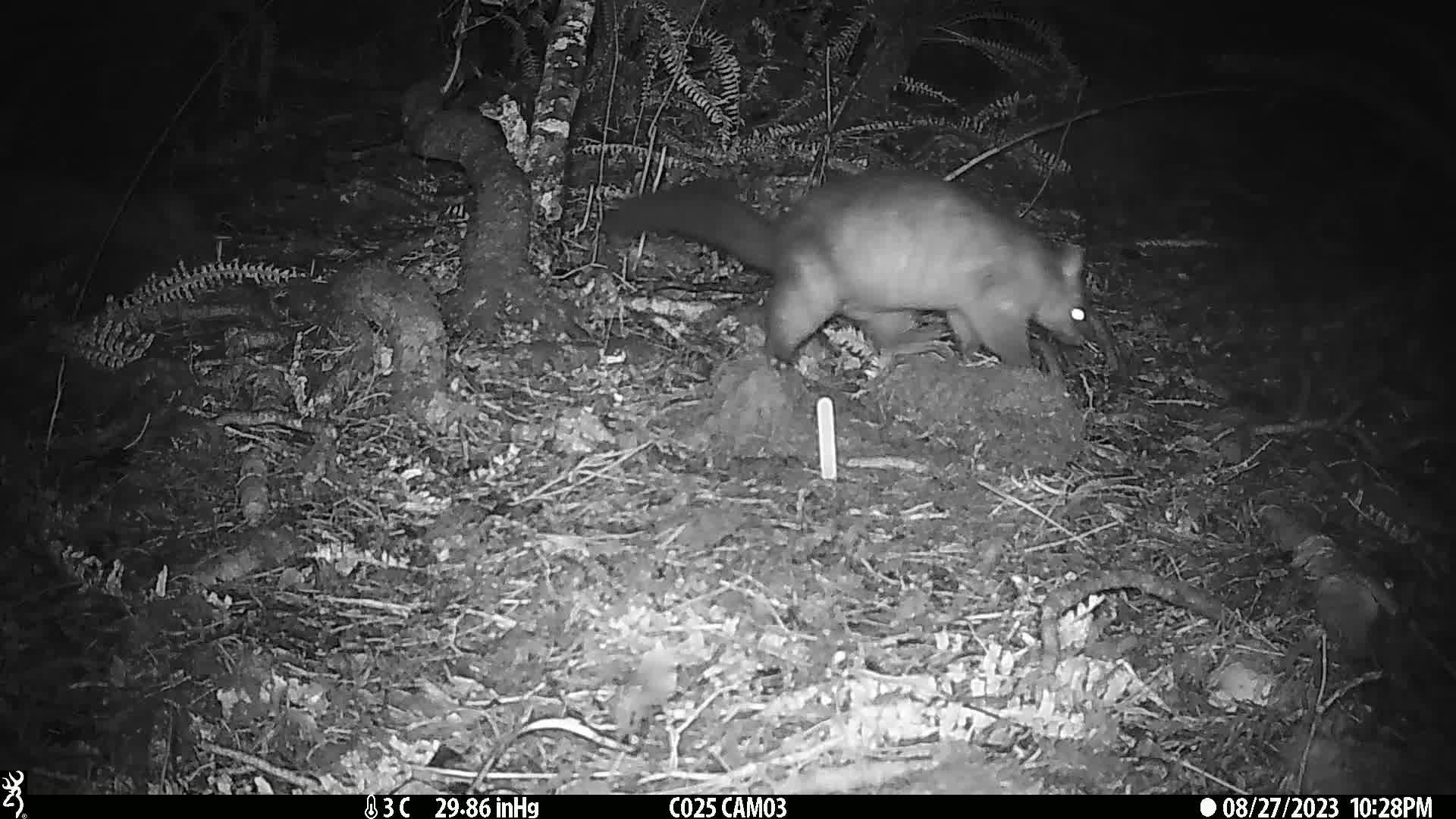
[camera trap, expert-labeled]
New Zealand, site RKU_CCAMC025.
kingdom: Animalia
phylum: Chordata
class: Mammalia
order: Diprotodontia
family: Phalangeridae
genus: Trichosurus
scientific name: Trichosurus vulpecula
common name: common brushtail possum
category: possum